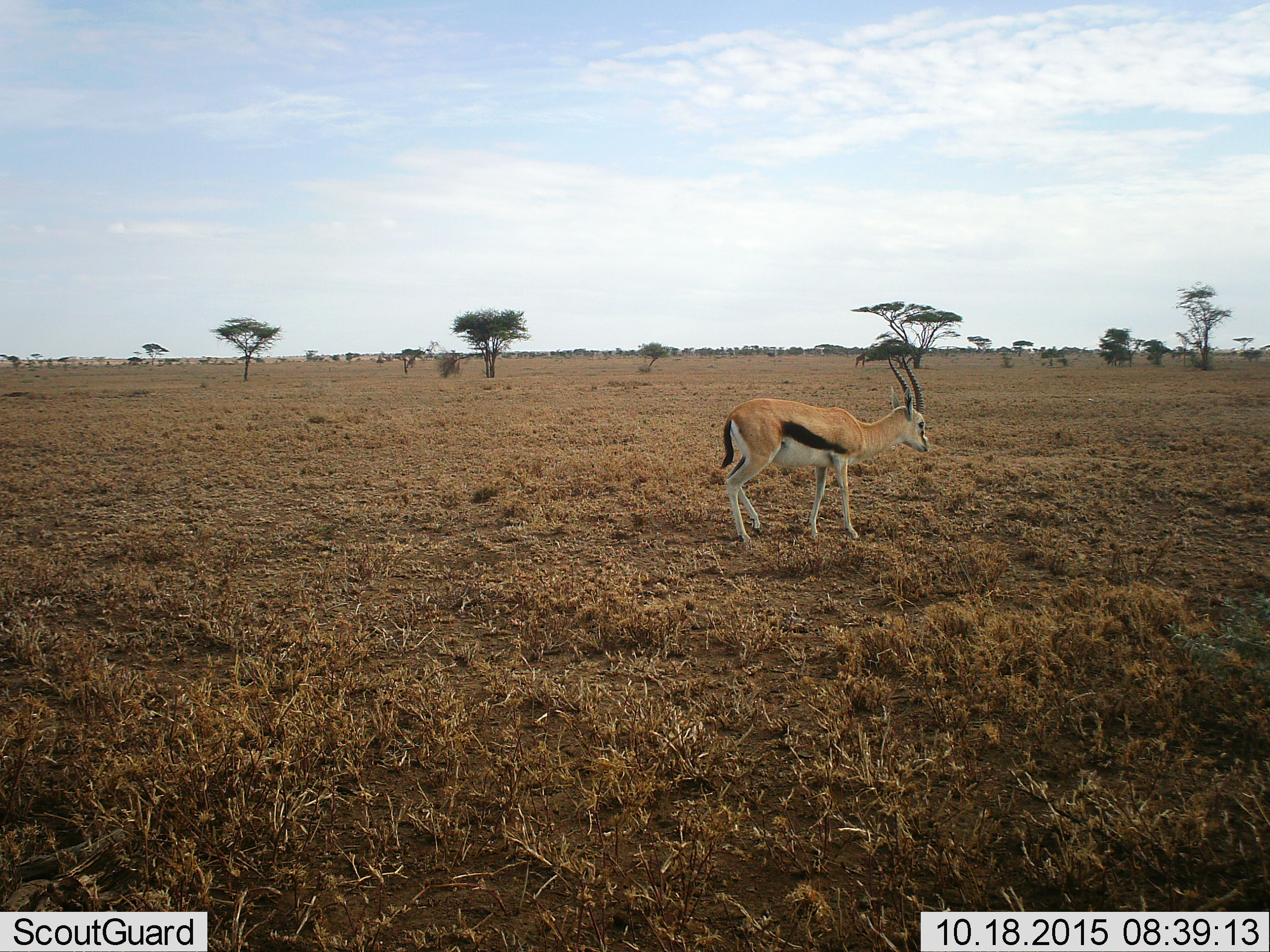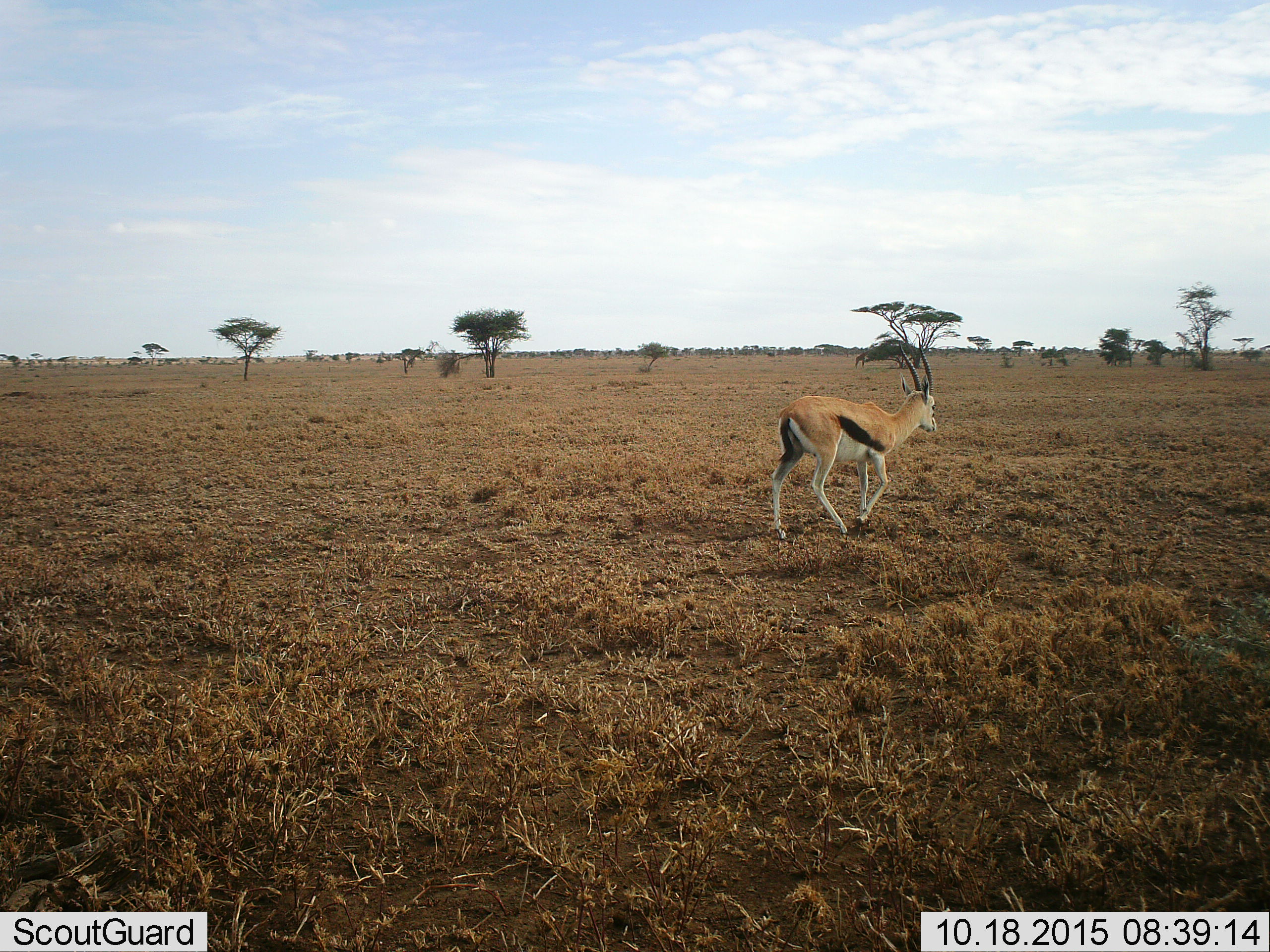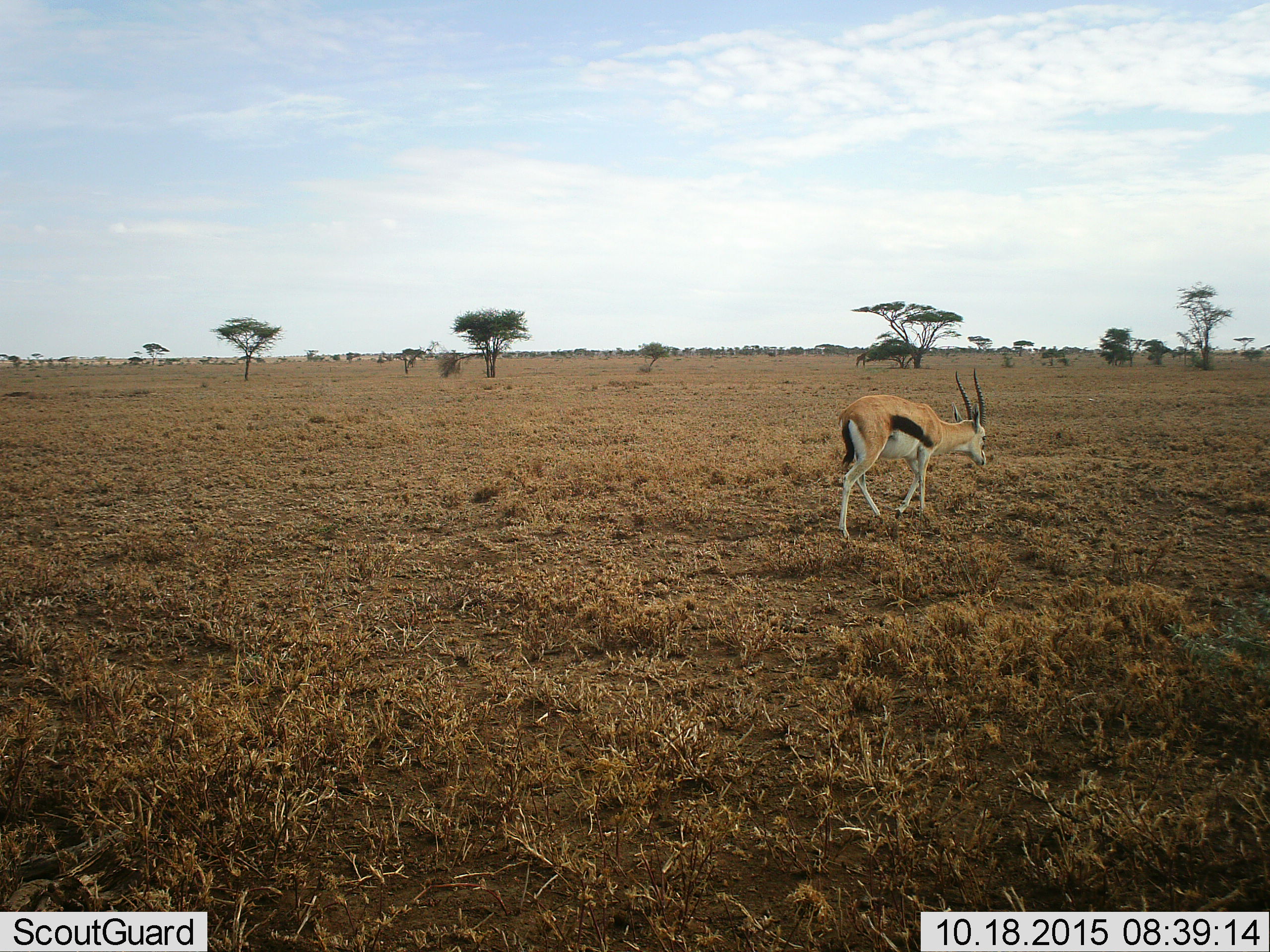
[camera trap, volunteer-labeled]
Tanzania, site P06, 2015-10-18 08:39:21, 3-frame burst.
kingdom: Animalia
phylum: Chordata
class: Mammalia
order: Artiodactyla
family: Bovidae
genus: Eudorcas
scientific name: Eudorcas thomsonii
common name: thomson's gazelle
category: gazellethomsons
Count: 1.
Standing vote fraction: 10%.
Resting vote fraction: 0%.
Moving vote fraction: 80%.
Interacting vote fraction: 0%.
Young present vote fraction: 0%.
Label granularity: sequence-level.